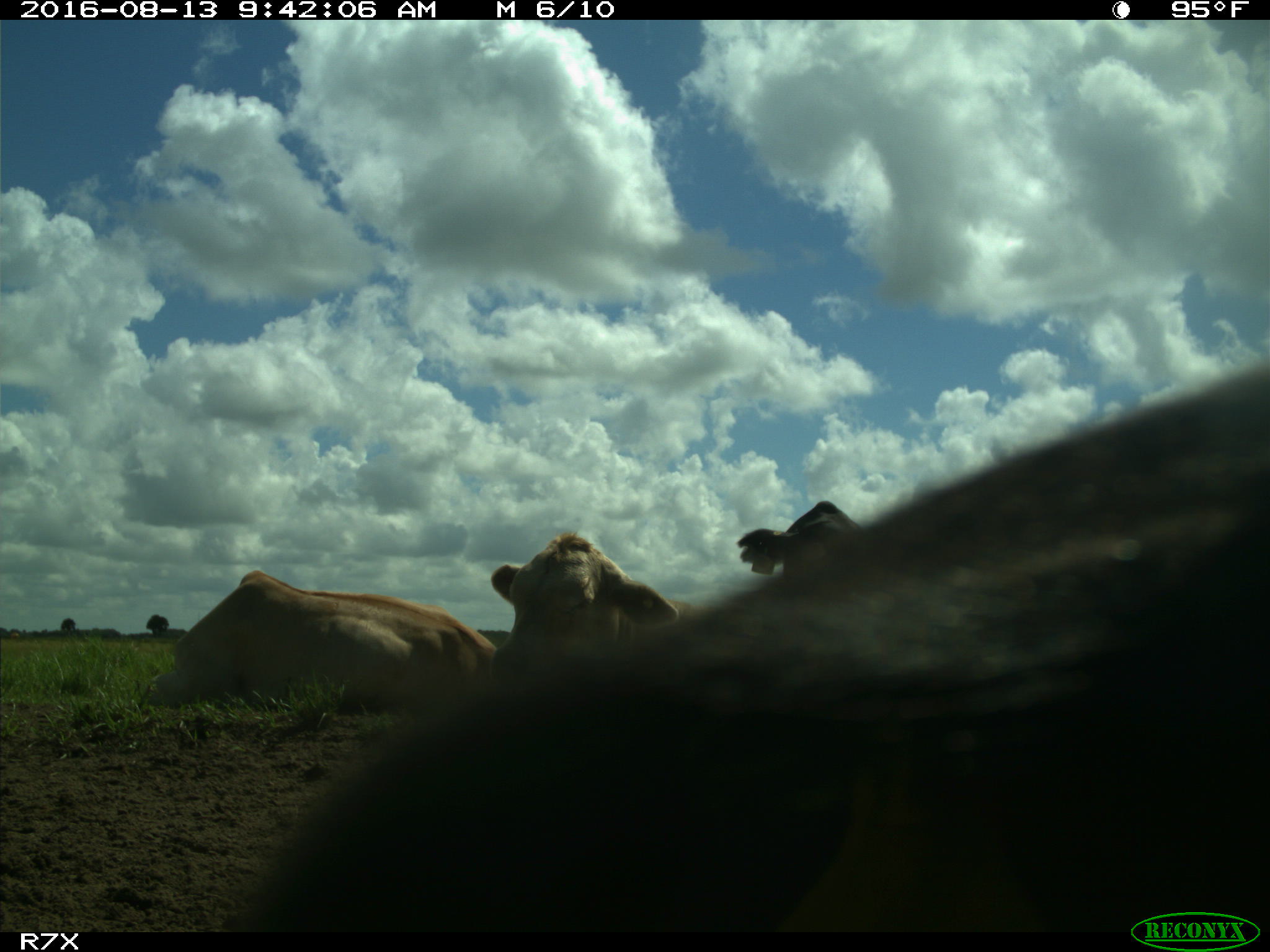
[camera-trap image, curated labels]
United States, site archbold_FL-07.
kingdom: Animalia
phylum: Chordata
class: Mammalia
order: Artiodactyla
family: Bovidae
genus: Bos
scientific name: Bos taurus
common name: domestic cow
Bos taurus (domestic cow).